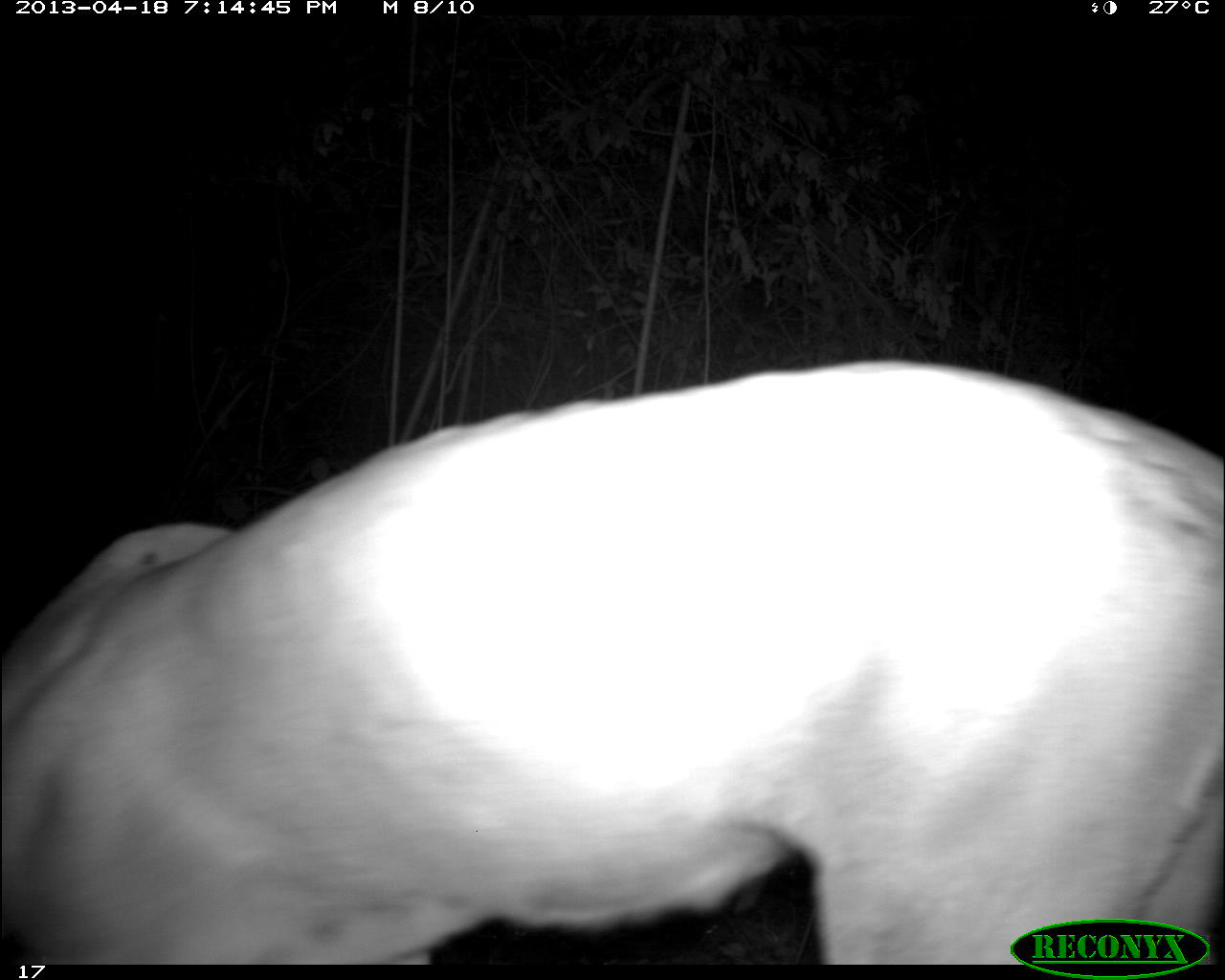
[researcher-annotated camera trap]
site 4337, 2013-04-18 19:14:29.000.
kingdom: Animalia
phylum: Chordata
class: Mammalia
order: Carnivora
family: Felidae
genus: Puma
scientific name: Puma concolor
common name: mountain lion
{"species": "Puma concolor (mountain lion)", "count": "1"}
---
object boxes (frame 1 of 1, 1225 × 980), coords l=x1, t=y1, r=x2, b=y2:
puma concolor: l=0, t=359, r=1225, b=965